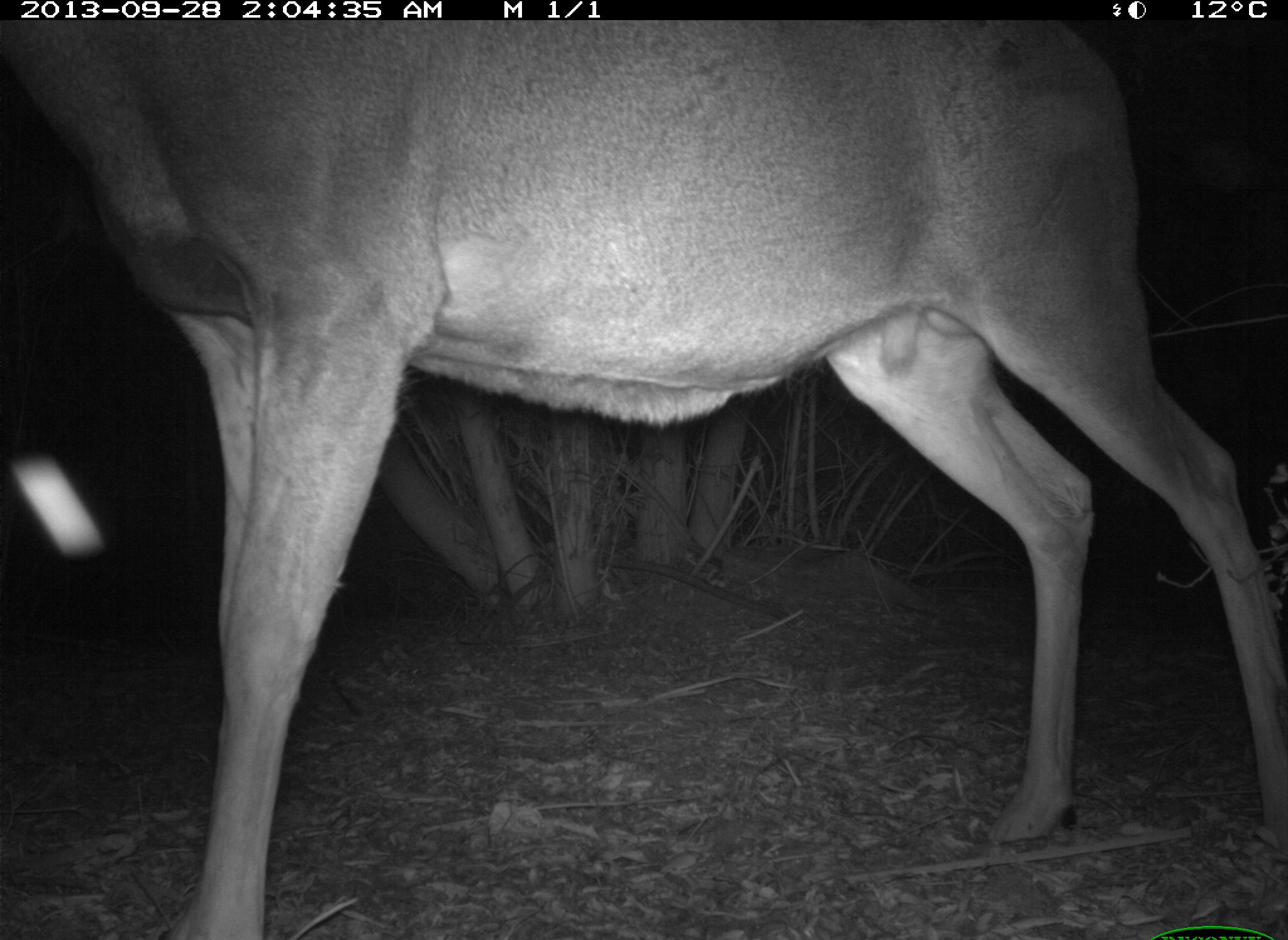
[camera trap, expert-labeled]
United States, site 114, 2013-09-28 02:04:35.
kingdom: Animalia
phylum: Chordata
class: Mammalia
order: Artiodactyla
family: Cervidae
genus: Odocoileus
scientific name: Odocoileus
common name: deer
Deer (Odocoileus).